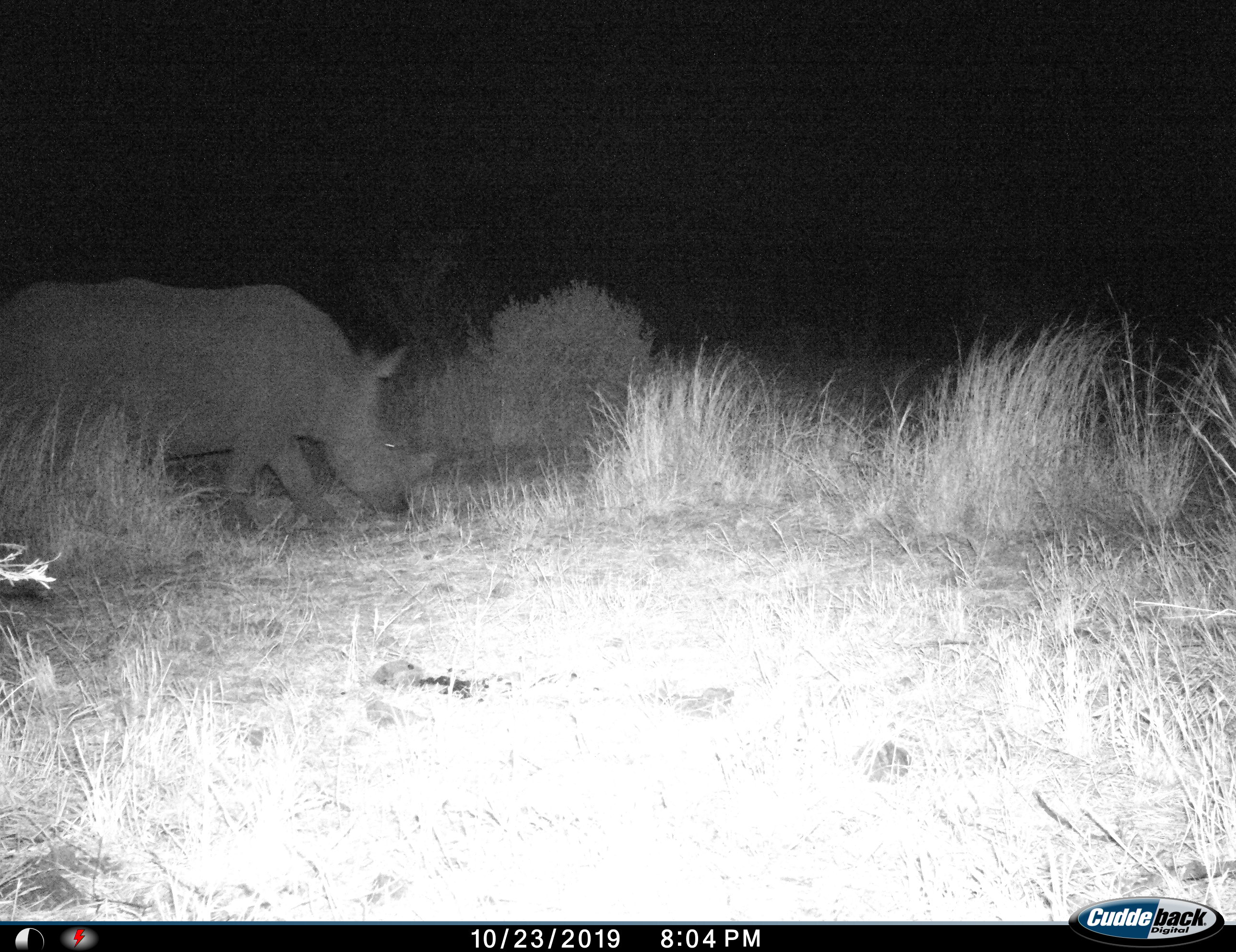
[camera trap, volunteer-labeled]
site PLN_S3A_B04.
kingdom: Animalia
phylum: Chordata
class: Mammalia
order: Perissodactyla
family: Rhinocerotidae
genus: Ceratotherium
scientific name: Ceratotherium simum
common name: white rhinoceros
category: rhinoceroswhite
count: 1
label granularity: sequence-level